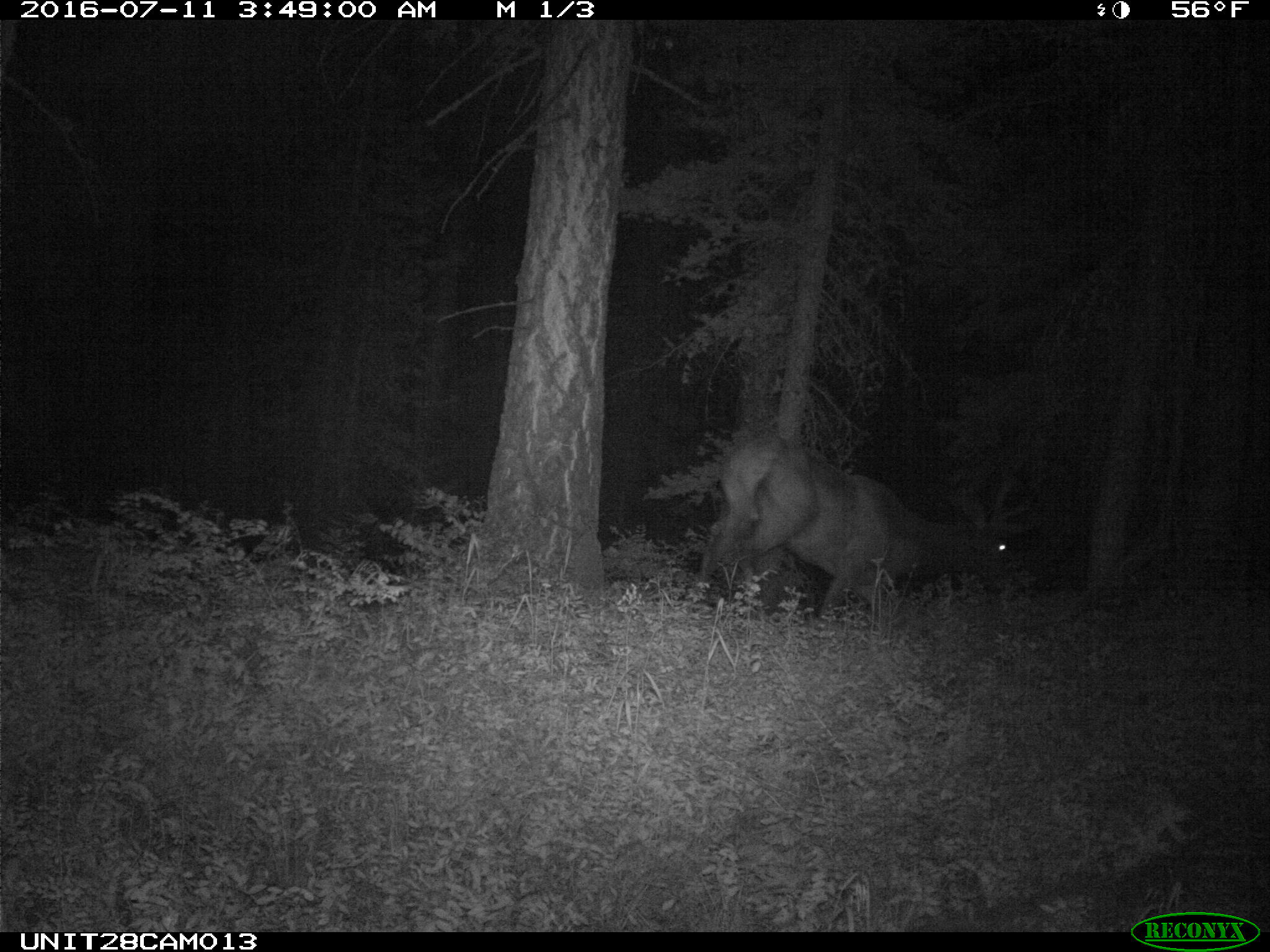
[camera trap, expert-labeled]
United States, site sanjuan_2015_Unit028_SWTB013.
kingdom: Animalia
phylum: Chordata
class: Mammalia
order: Artiodactyla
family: Cervidae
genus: Cervus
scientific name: Cervus elaphus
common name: red deer